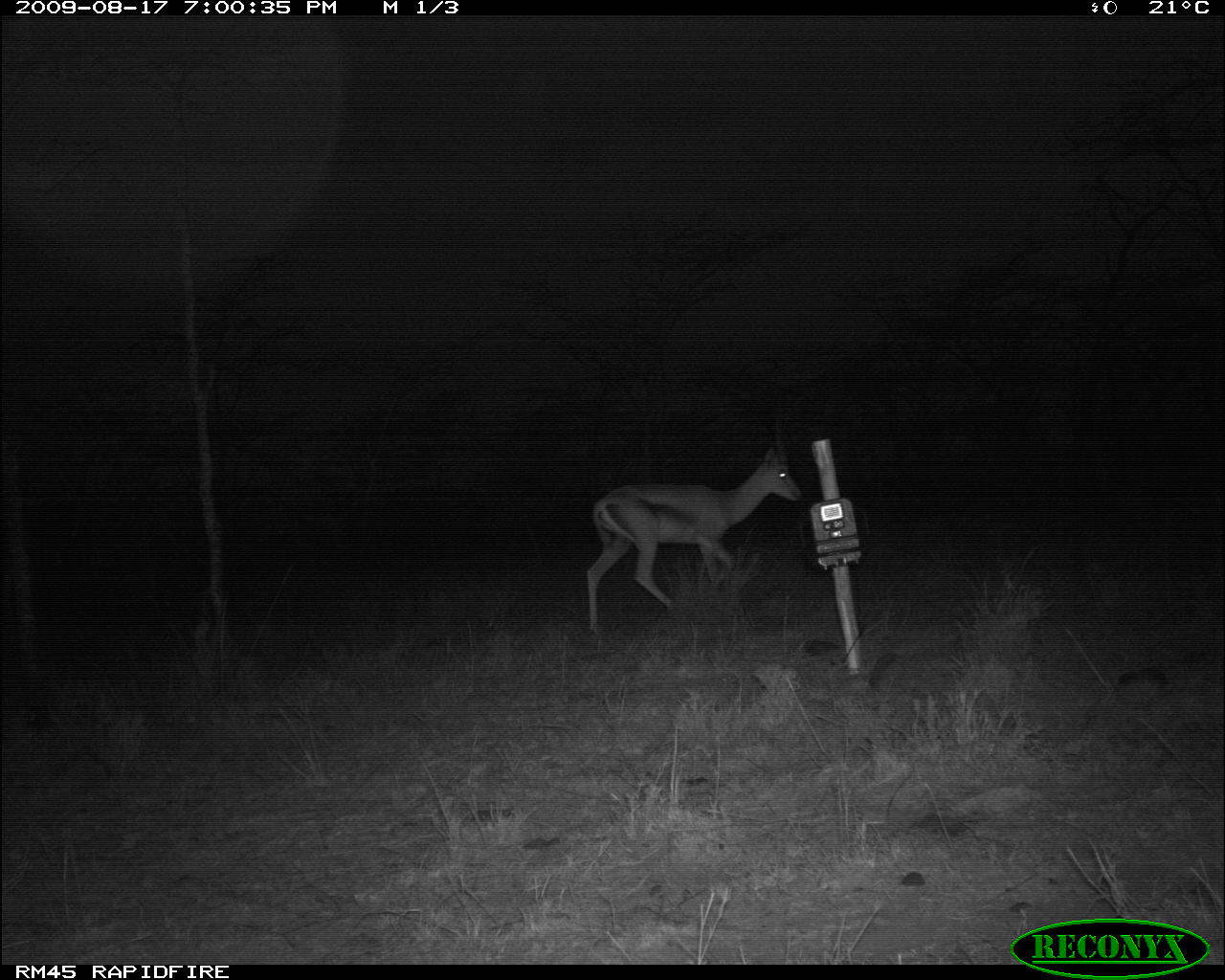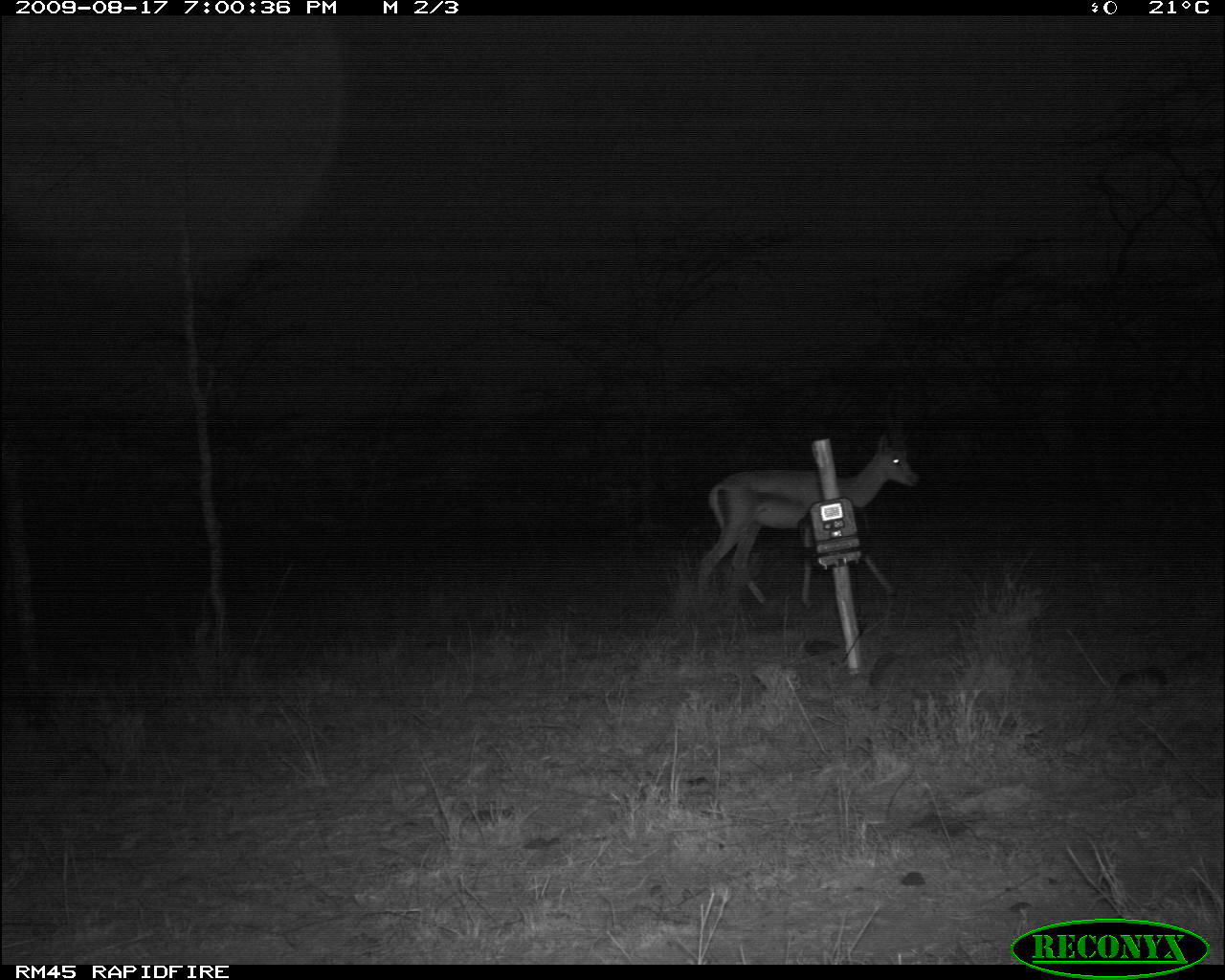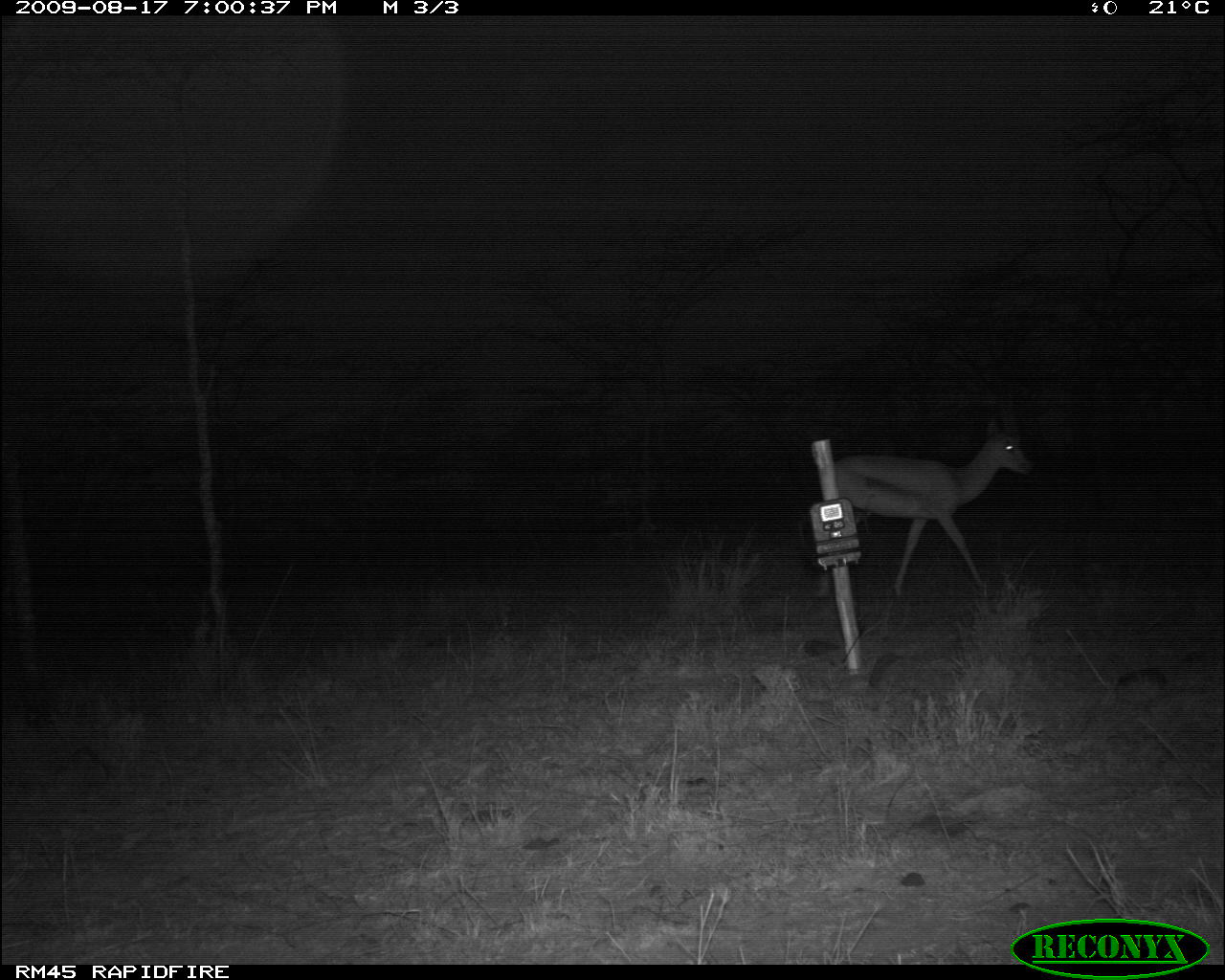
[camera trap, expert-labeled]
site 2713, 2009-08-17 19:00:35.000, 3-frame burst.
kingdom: Animalia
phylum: Chordata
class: Mammalia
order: Artiodactyla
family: Bovidae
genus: Nanger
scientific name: Nanger granti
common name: grant's gazelle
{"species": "Nanger granti (grant's gazelle)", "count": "1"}